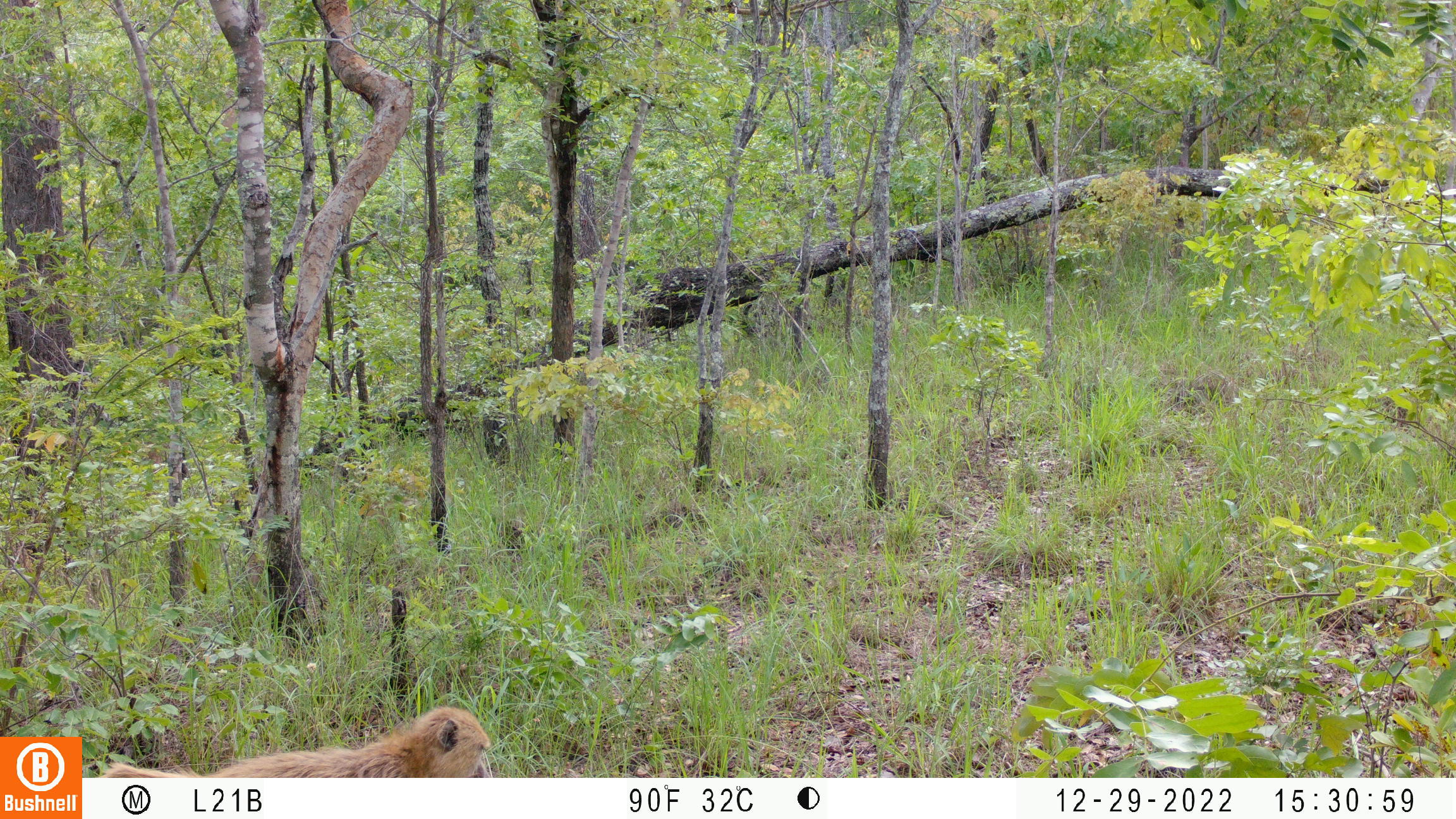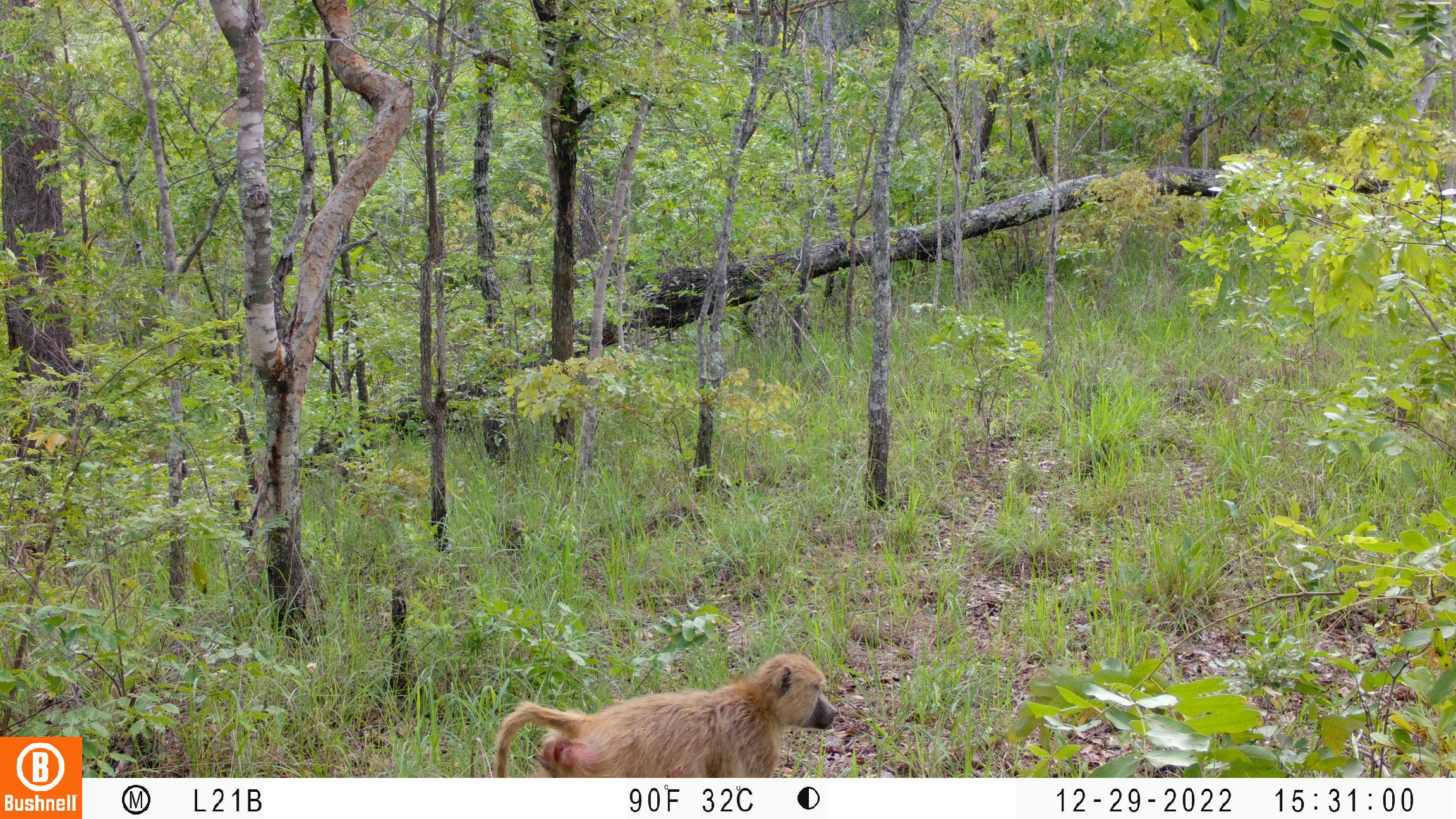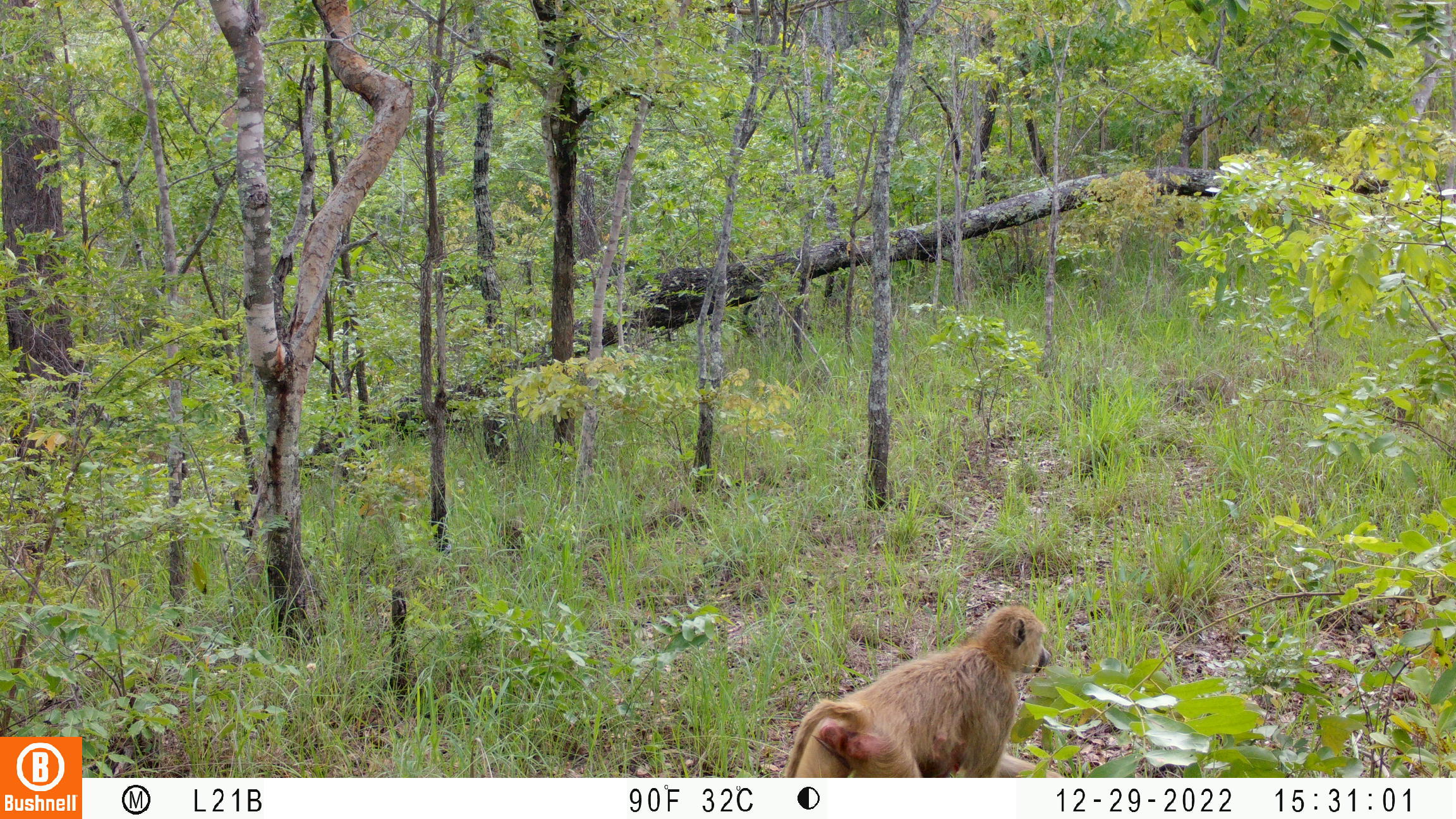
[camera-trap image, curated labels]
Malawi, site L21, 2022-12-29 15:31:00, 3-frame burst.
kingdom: Animalia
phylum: Chordata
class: Mammalia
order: Primates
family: Cercopithecidae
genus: Papio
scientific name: Papio cynocephalus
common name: yellow baboon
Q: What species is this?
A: Yellow baboon (Papio cynocephalus).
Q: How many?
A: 1.